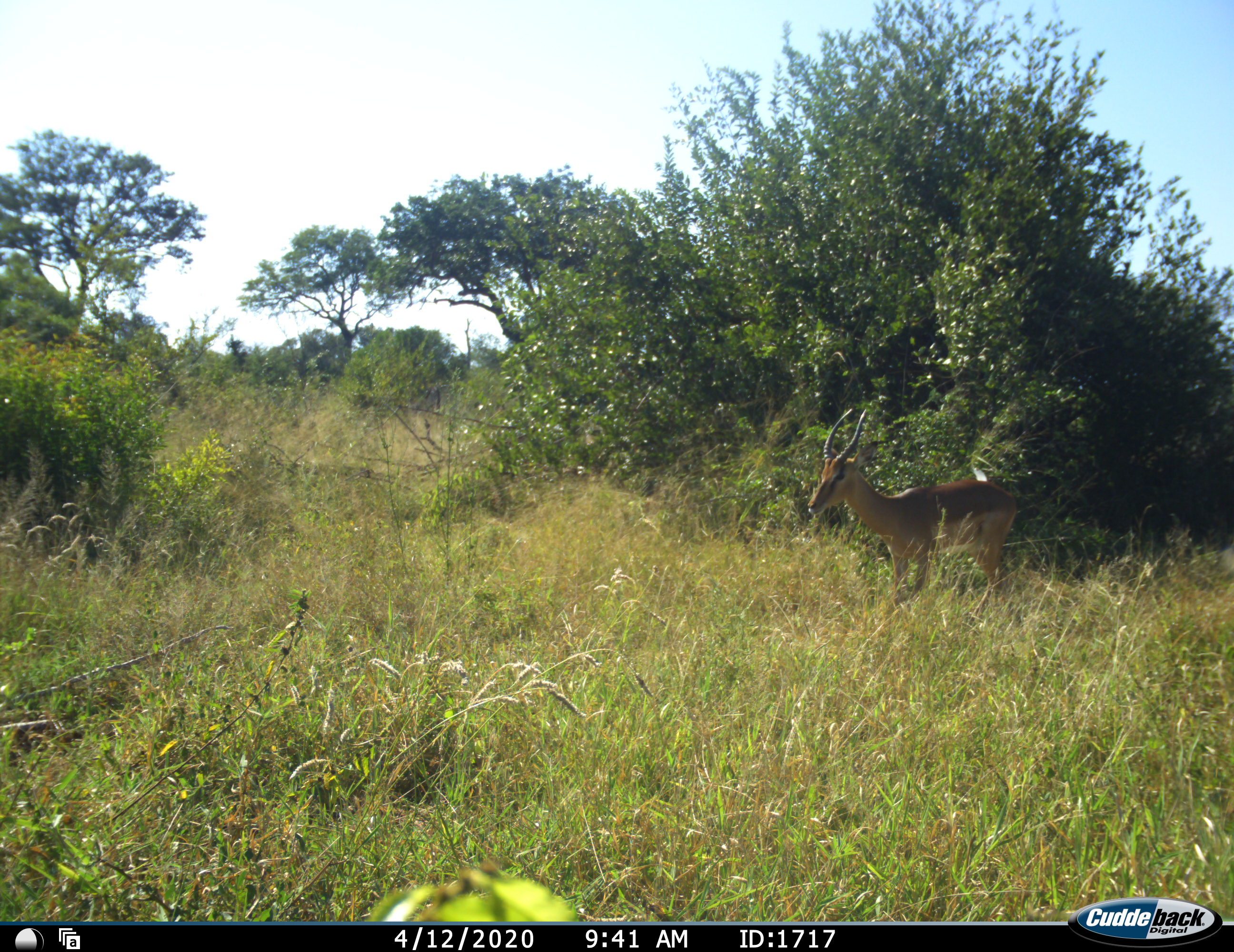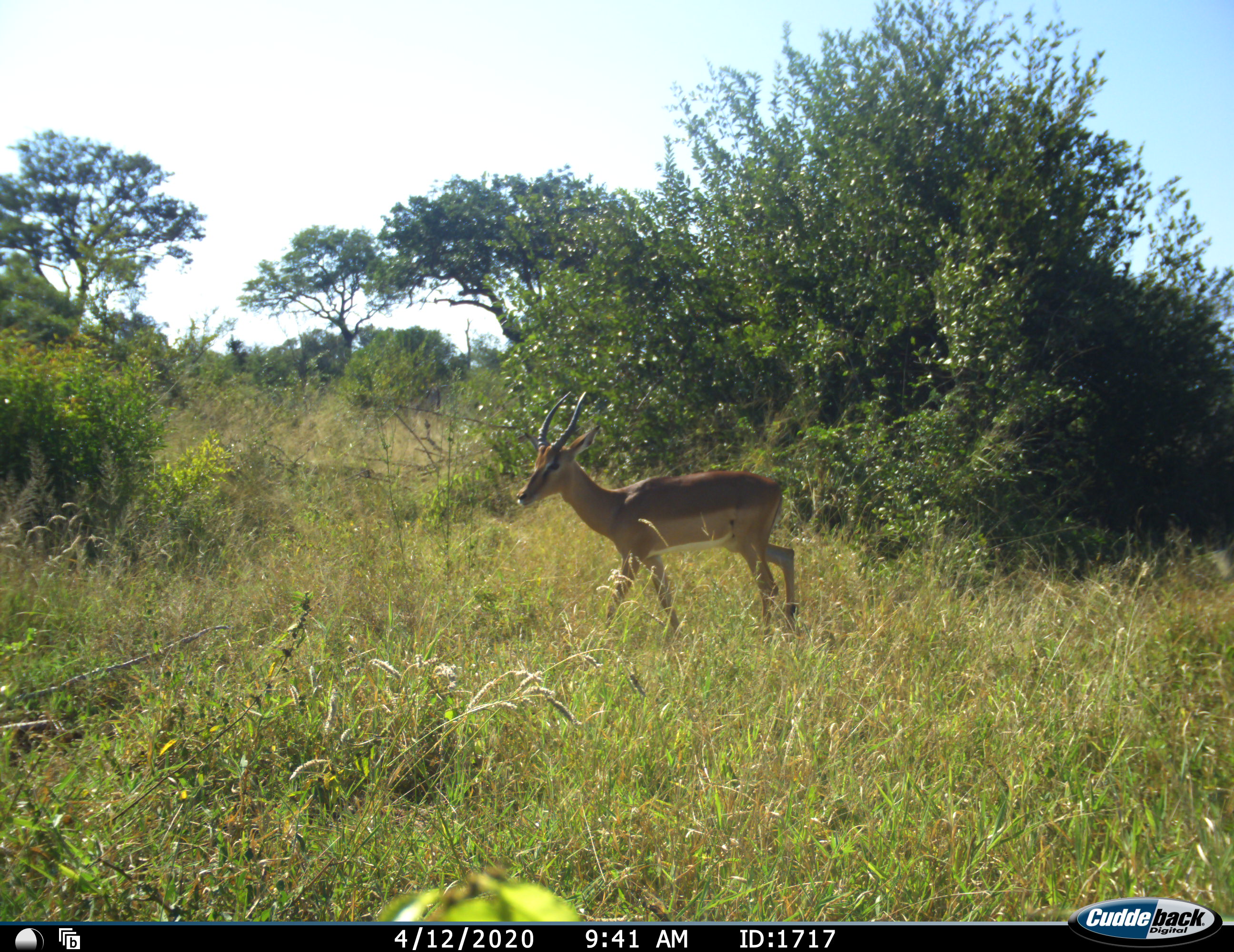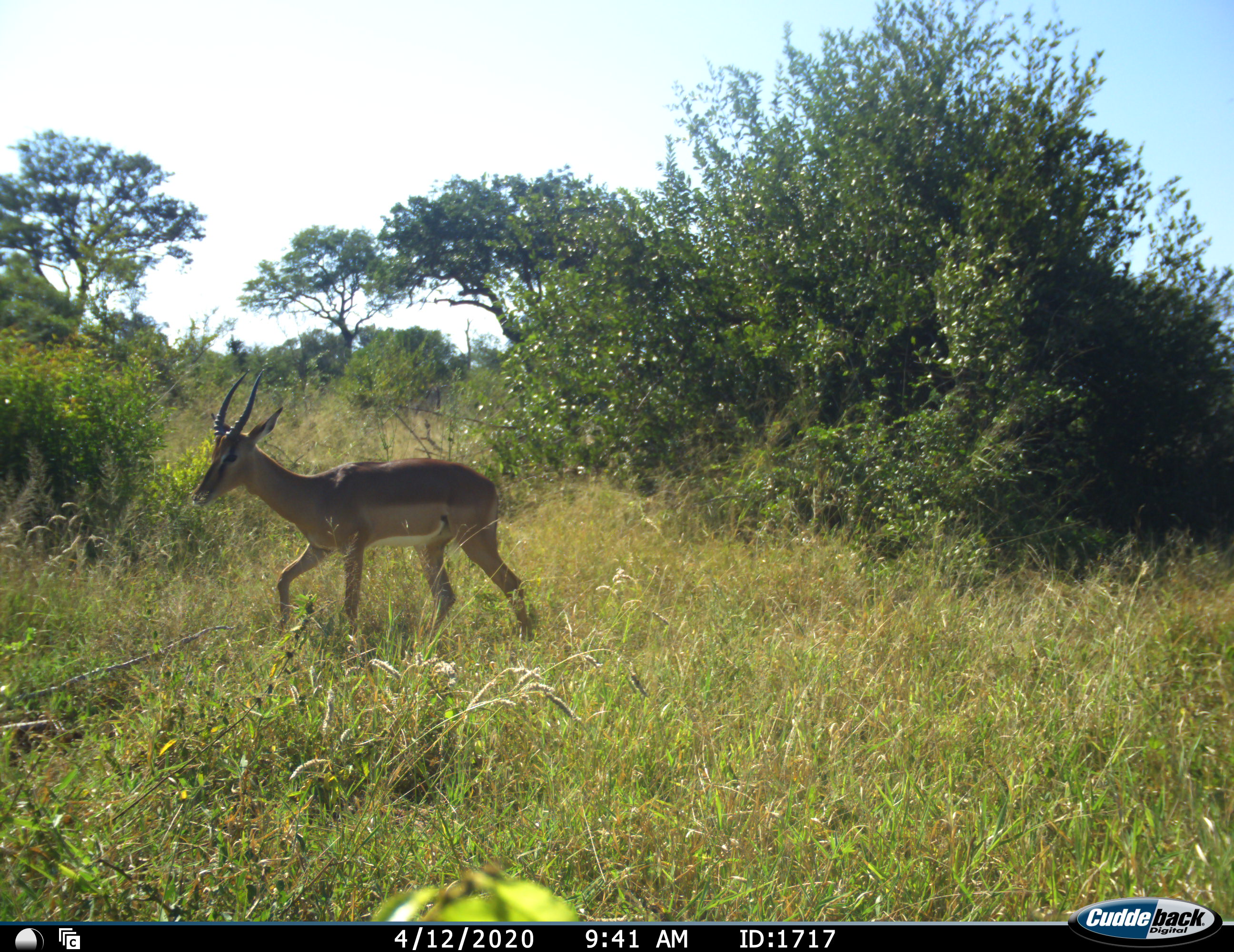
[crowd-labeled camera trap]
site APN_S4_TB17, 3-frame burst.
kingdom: Animalia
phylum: Chordata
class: Mammalia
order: Artiodactyla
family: Bovidae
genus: Aepyceros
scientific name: Aepyceros melampus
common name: impala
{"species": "impala (Aepyceros melampus)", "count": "1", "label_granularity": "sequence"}